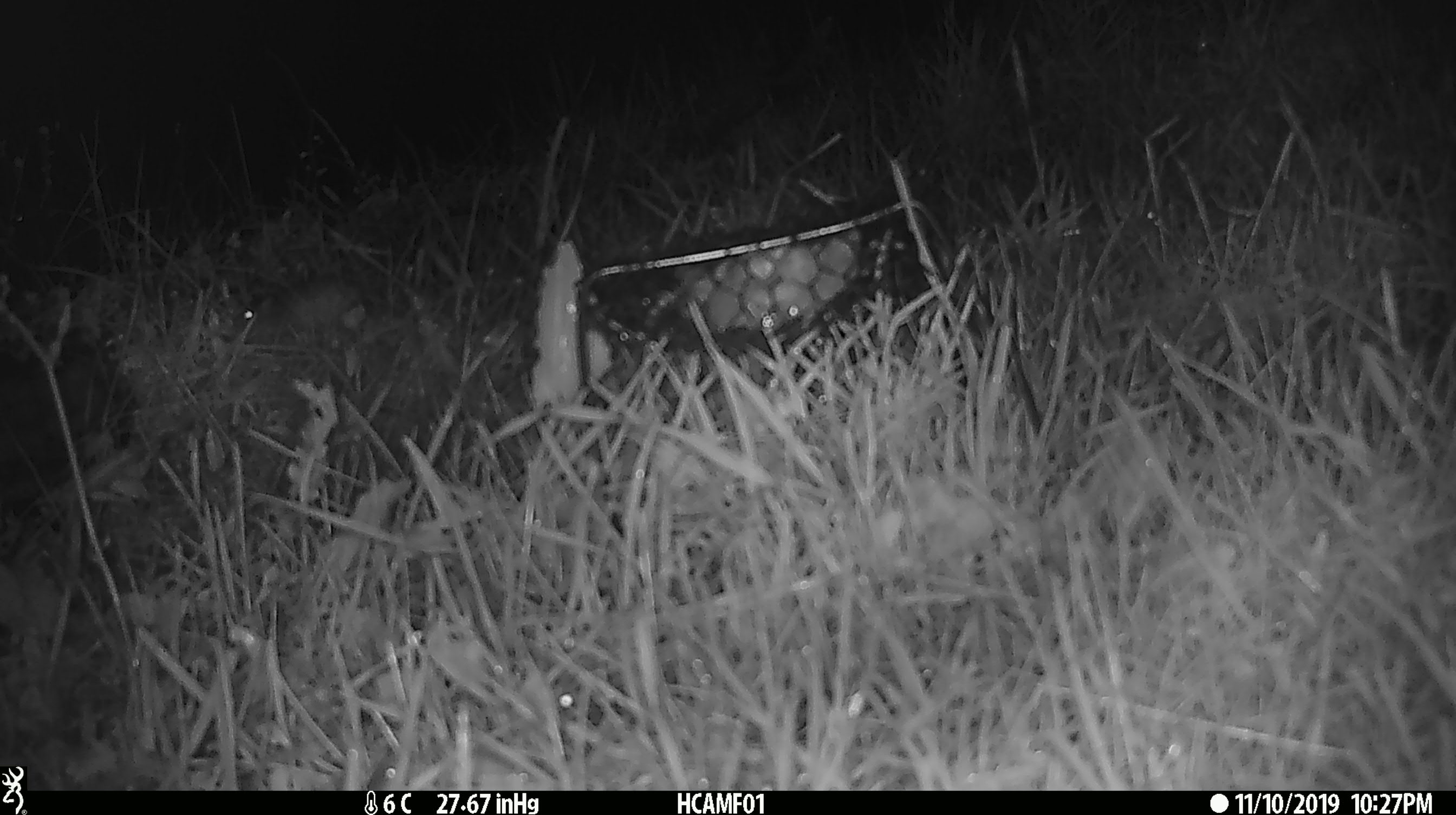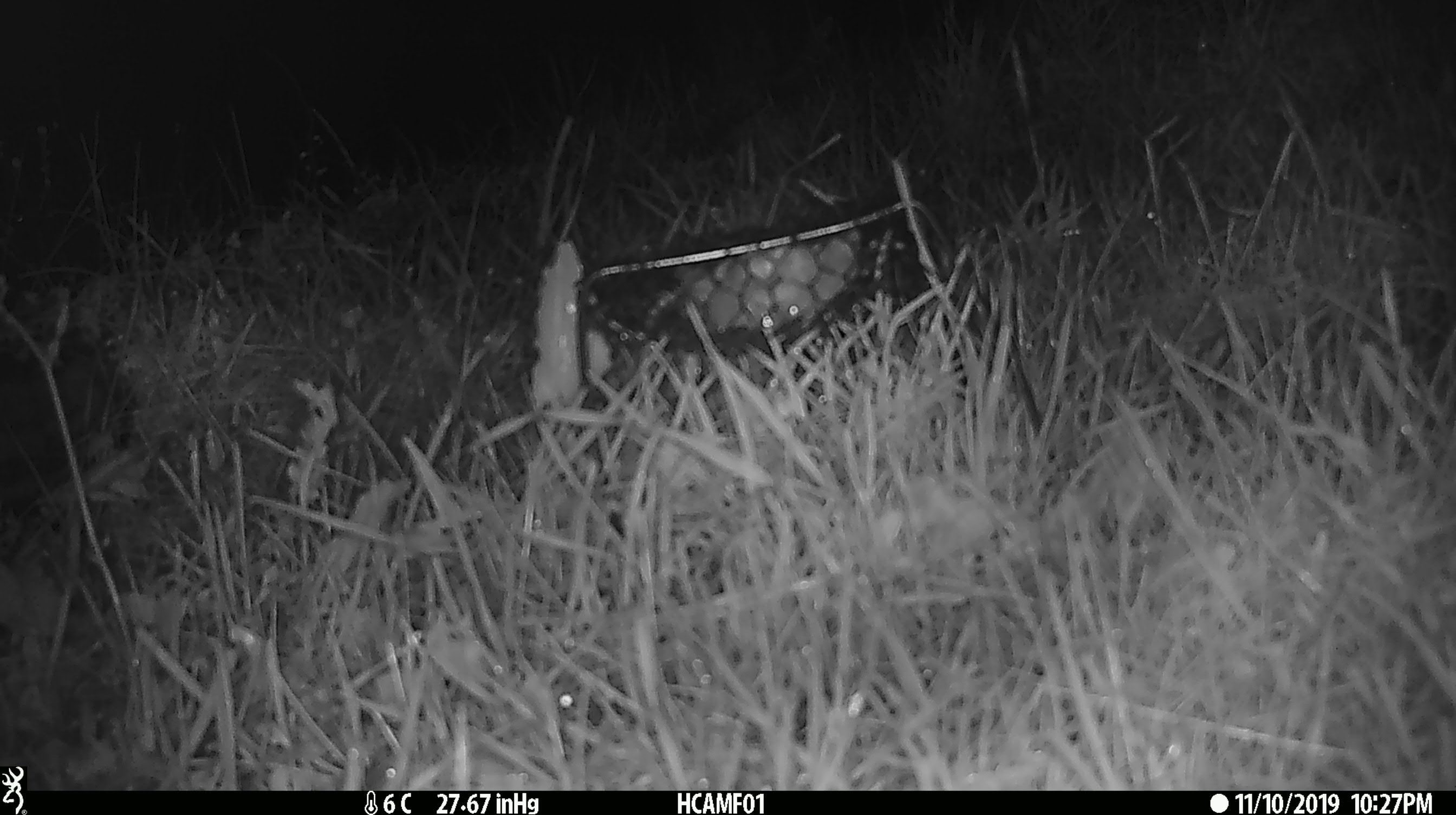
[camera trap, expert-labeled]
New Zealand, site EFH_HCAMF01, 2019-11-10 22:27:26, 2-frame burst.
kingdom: Animalia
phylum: Chordata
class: Mammalia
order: Rodentia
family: Muridae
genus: Mus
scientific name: Mus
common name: mouse